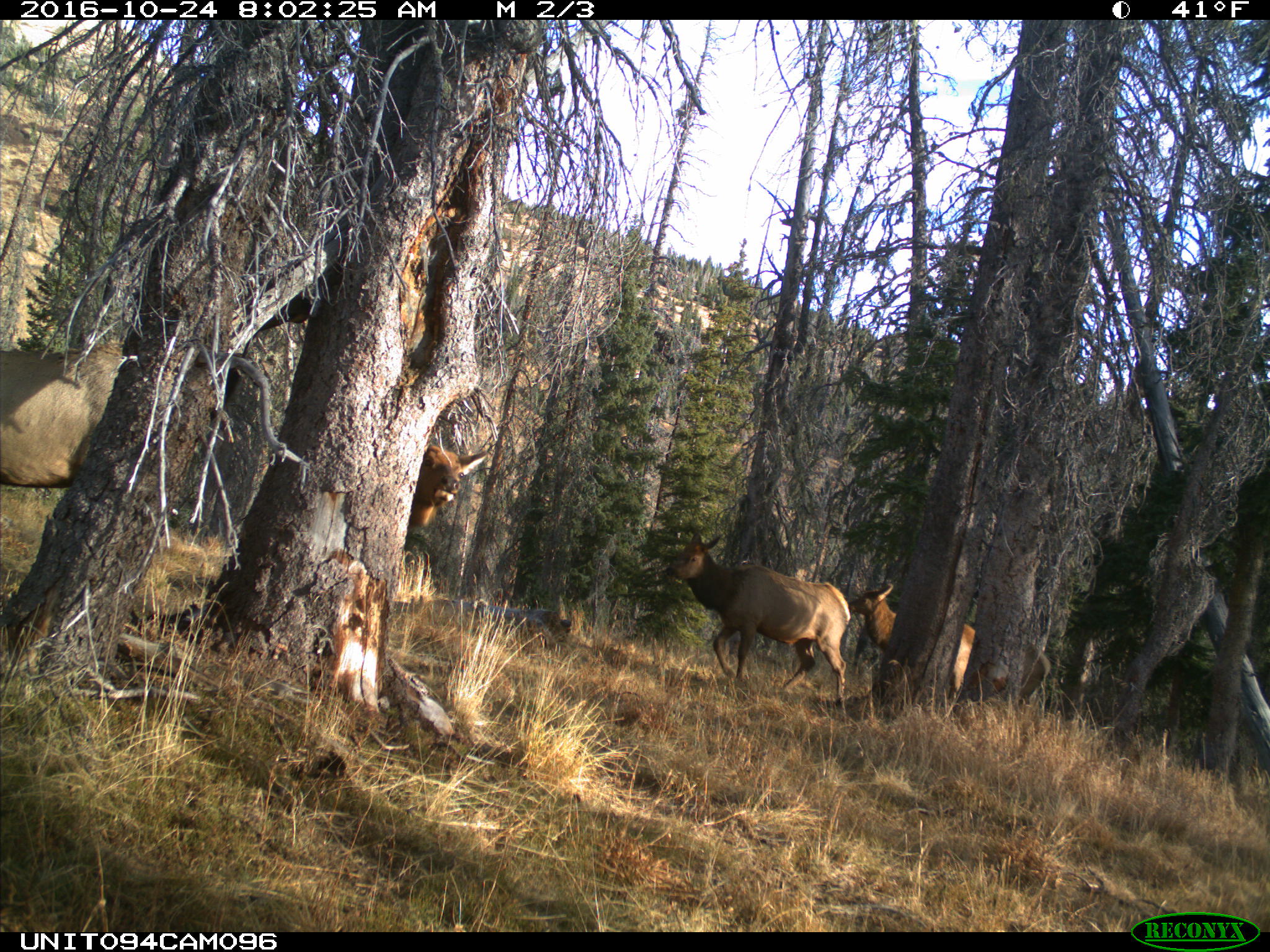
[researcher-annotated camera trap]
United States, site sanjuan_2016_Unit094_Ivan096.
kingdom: Animalia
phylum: Chordata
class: Mammalia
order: Artiodactyla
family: Cervidae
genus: Cervus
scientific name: Cervus elaphus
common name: red deer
Cervus elaphus (red deer).